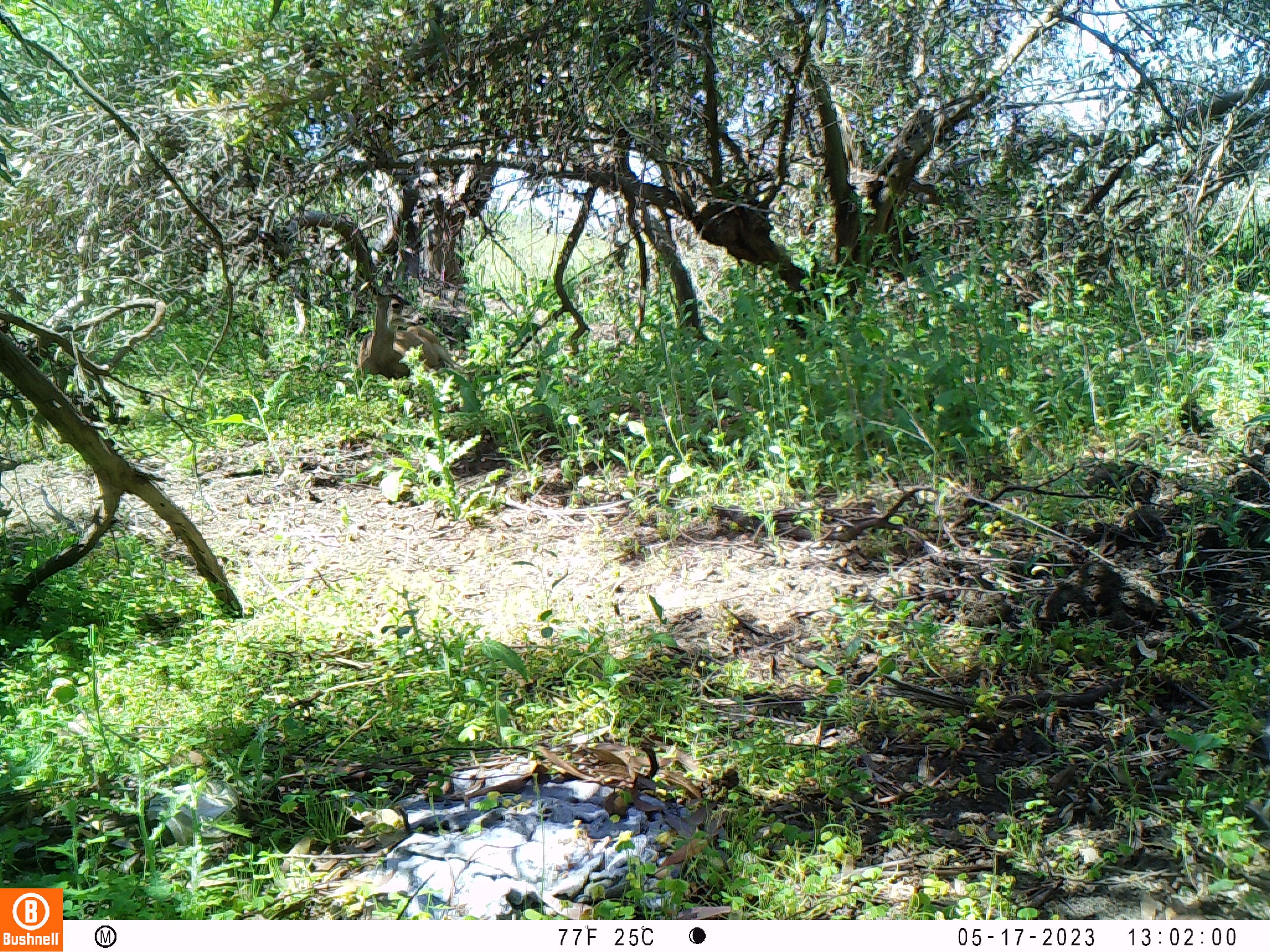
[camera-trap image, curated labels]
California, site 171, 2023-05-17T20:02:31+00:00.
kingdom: Animalia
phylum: Chordata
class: Mammalia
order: Artiodactyla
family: Cervidae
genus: Odocoileus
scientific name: Odocoileus hemionus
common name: mule deer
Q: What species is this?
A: Mule deer (Odocoileus hemionus).